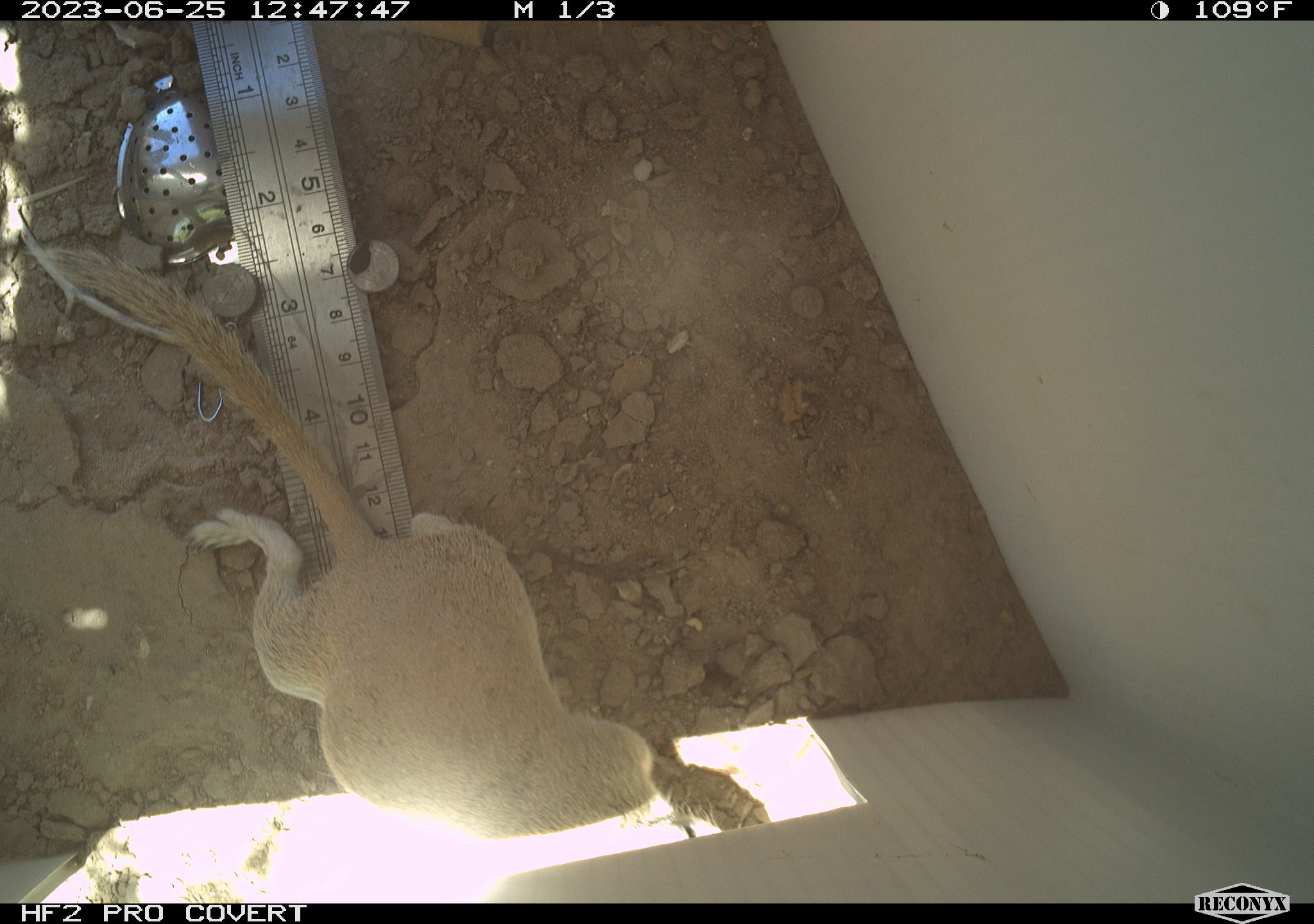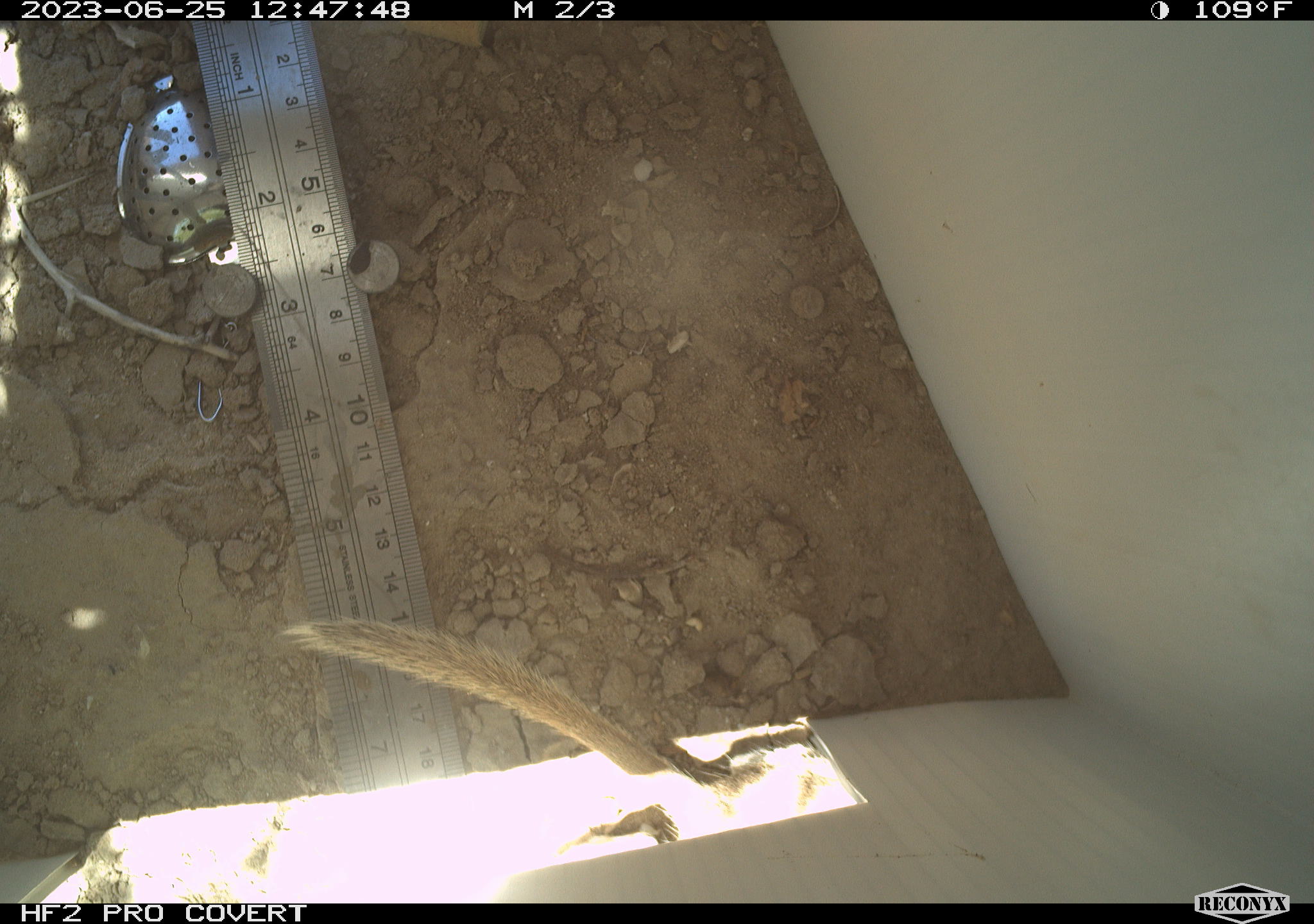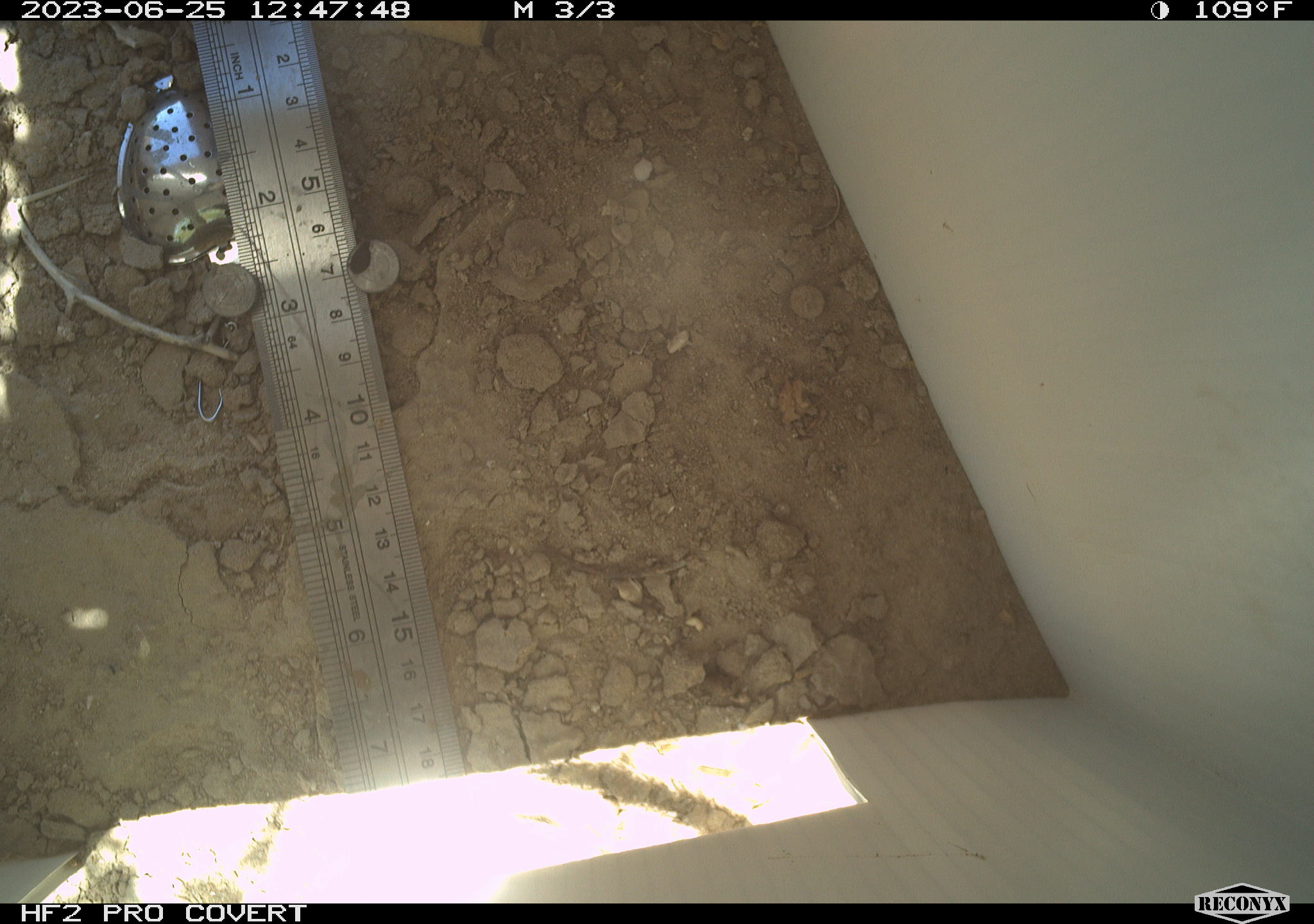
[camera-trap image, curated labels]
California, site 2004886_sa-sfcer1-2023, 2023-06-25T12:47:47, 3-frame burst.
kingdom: Animalia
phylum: Chordata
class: Mammalia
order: Rodentia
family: Sciuridae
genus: Xerospermophilus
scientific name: Xerospermophilus tereticaudus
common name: round-tailed ground squirrel